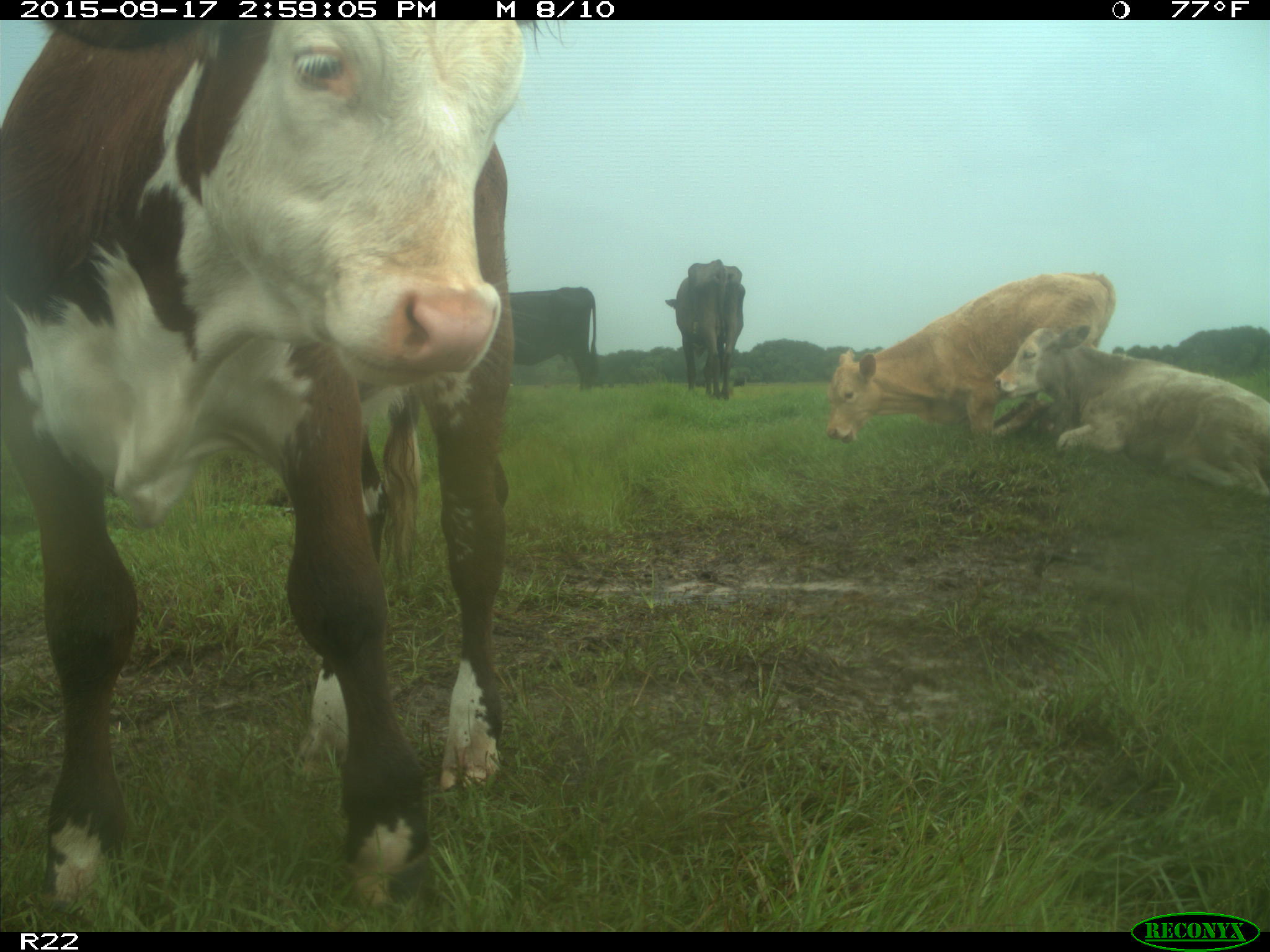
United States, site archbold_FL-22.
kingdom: Animalia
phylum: Chordata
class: Mammalia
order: Artiodactyla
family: Bovidae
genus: Bos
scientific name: Bos taurus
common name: domestic cow